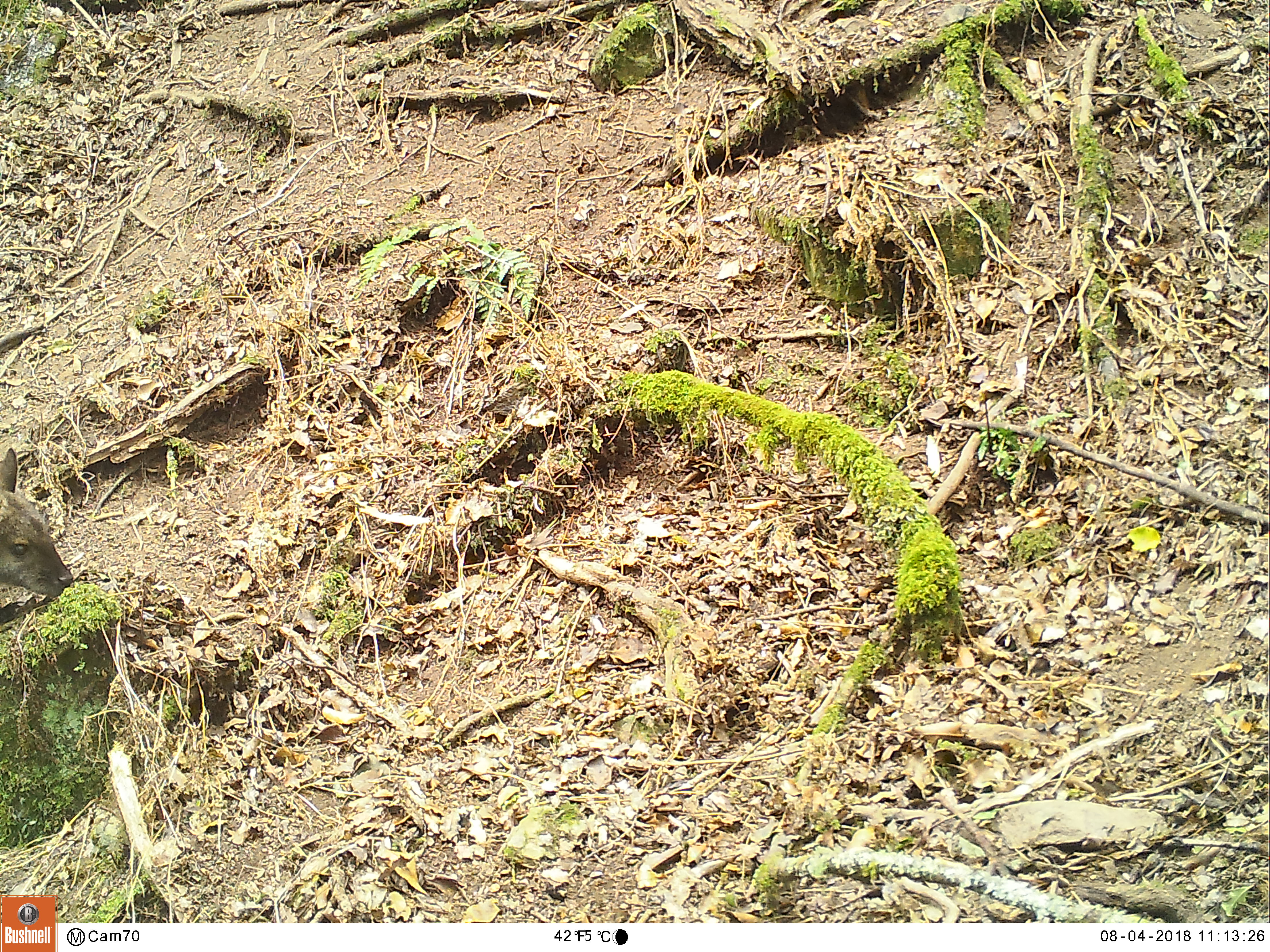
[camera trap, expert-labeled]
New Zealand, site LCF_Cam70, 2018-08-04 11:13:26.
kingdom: Animalia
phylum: Chordata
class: Mammalia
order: Diprotodontia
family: Macropodidae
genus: Notamacropus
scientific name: Notamacropus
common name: wallaby